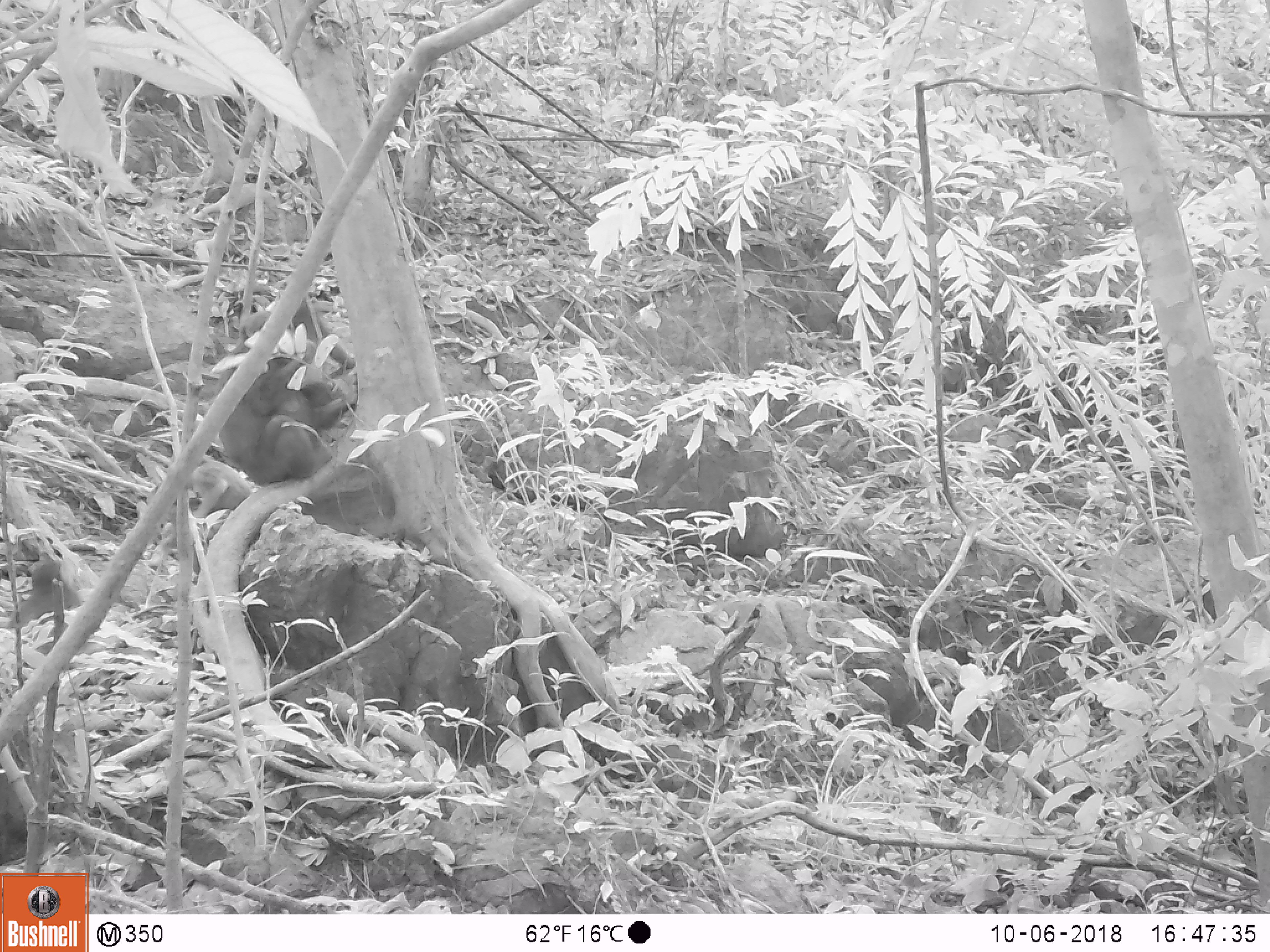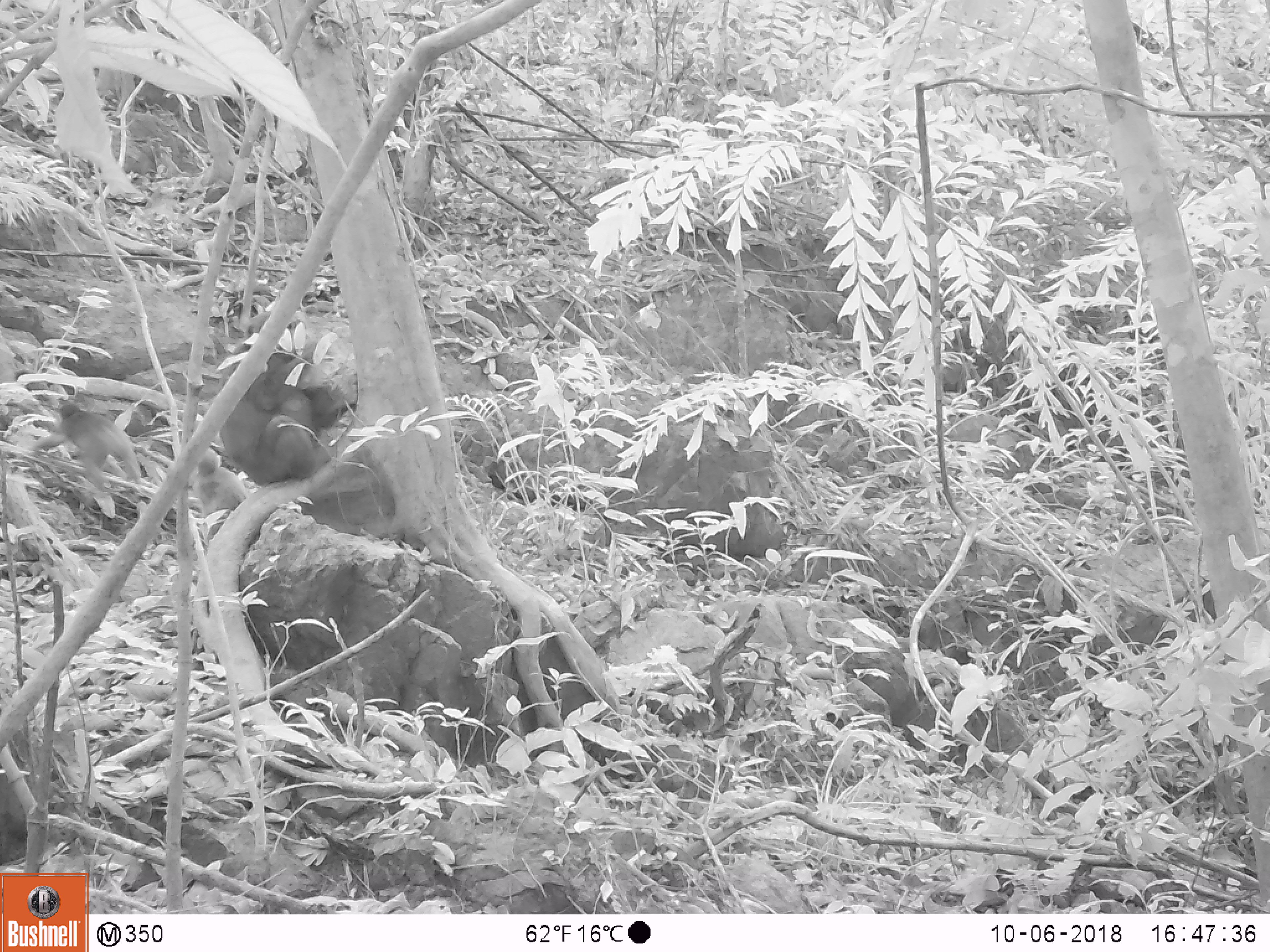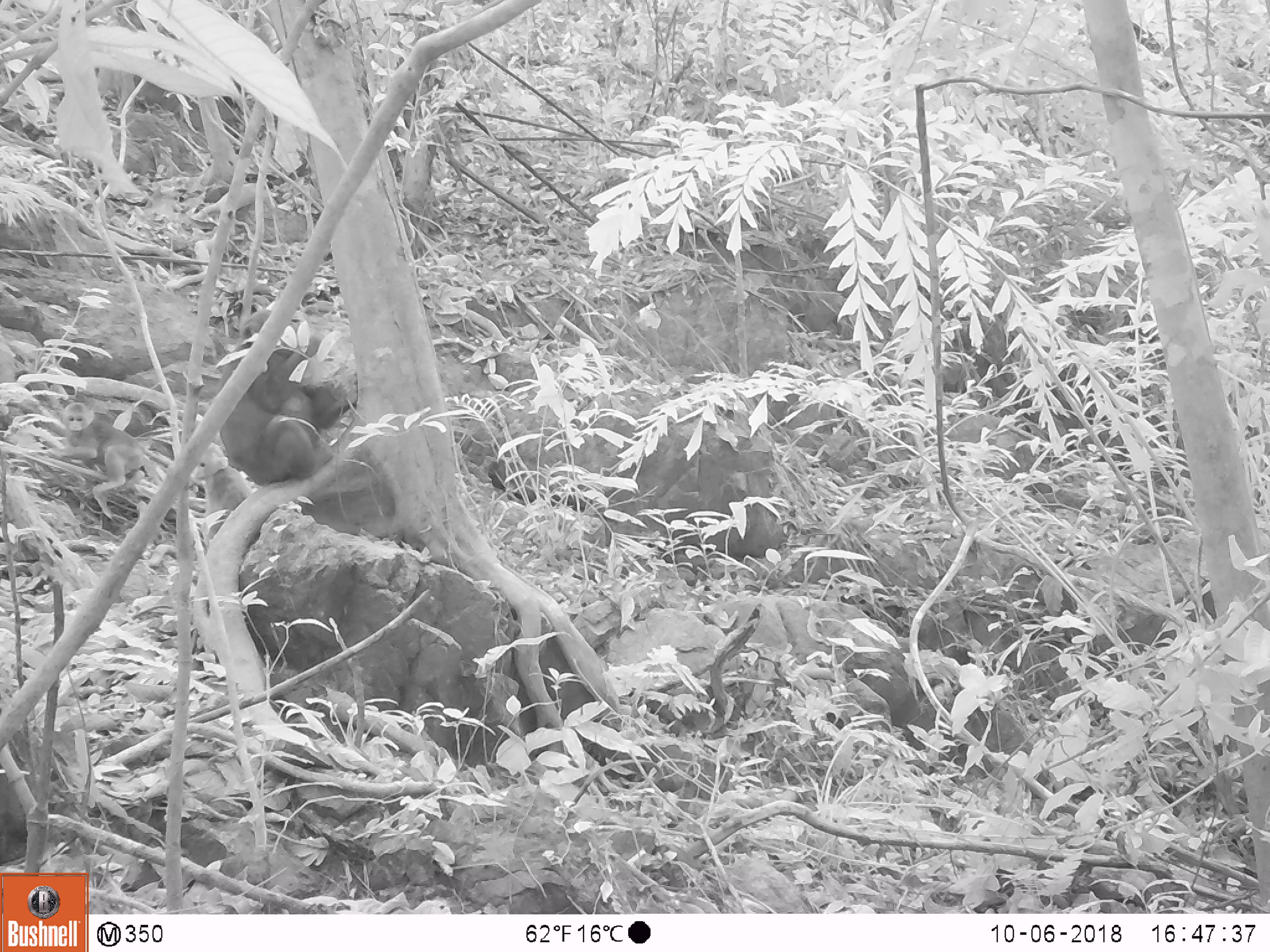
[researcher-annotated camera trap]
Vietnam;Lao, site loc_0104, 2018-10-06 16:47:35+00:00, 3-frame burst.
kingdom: Animalia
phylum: Chordata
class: Mammalia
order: Primates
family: Cercopithecidae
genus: Macaca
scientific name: Macaca arctoides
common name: stump-tailed macaque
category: stump tailed macaque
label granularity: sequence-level